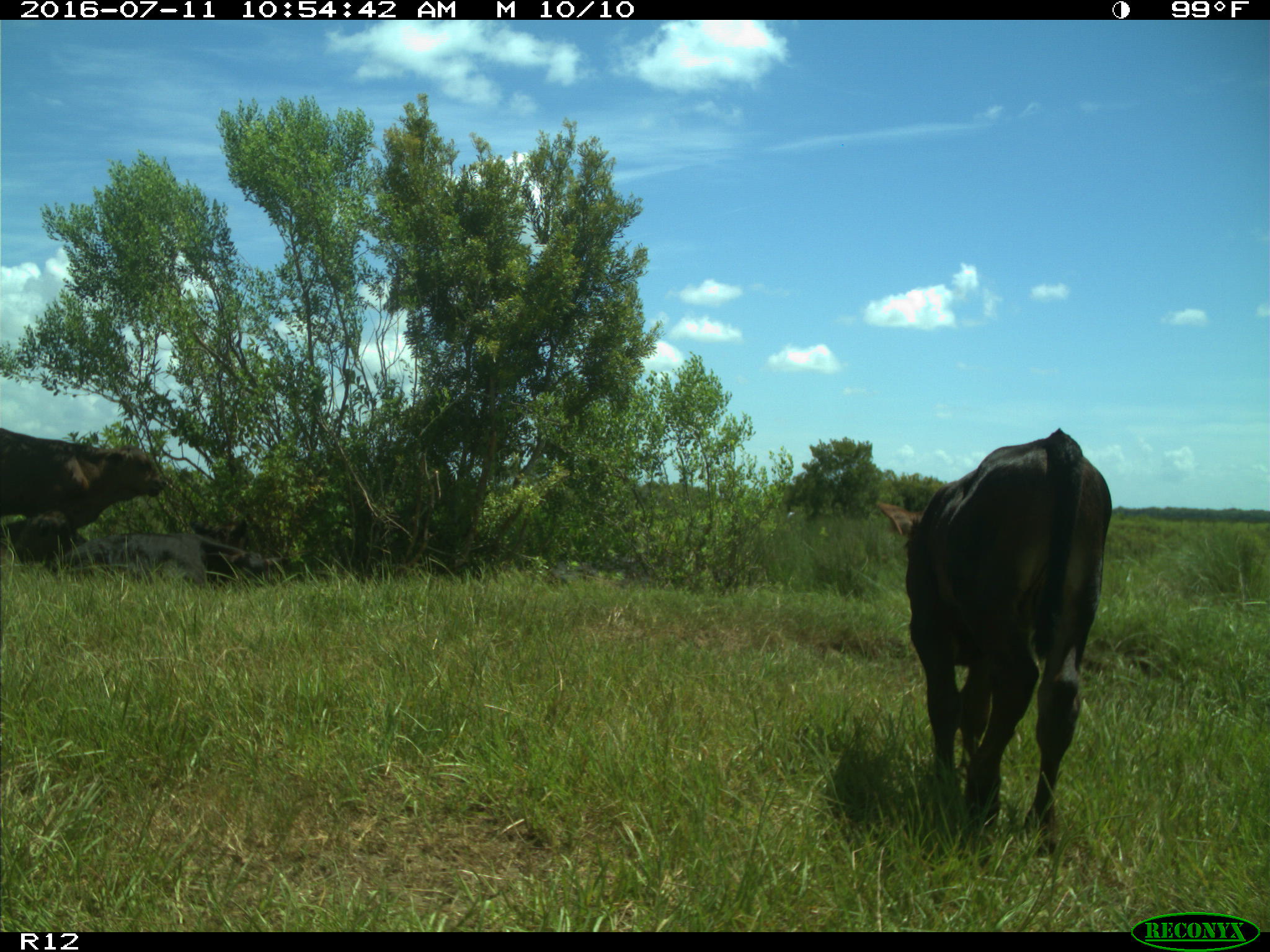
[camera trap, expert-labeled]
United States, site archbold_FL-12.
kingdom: Animalia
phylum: Chordata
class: Mammalia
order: Artiodactyla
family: Bovidae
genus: Bos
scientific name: Bos taurus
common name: domestic cow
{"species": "Bos taurus (domestic cow)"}